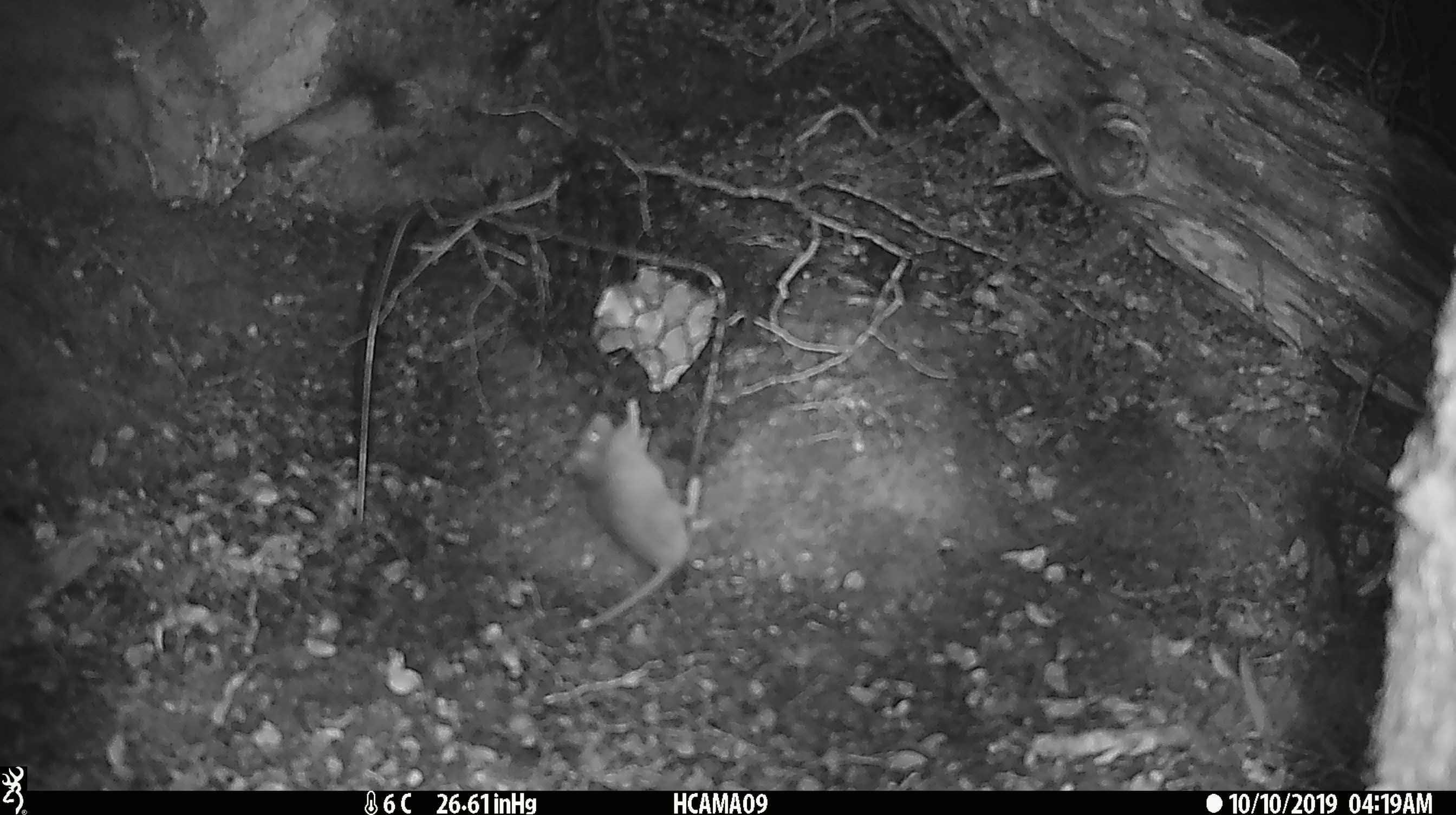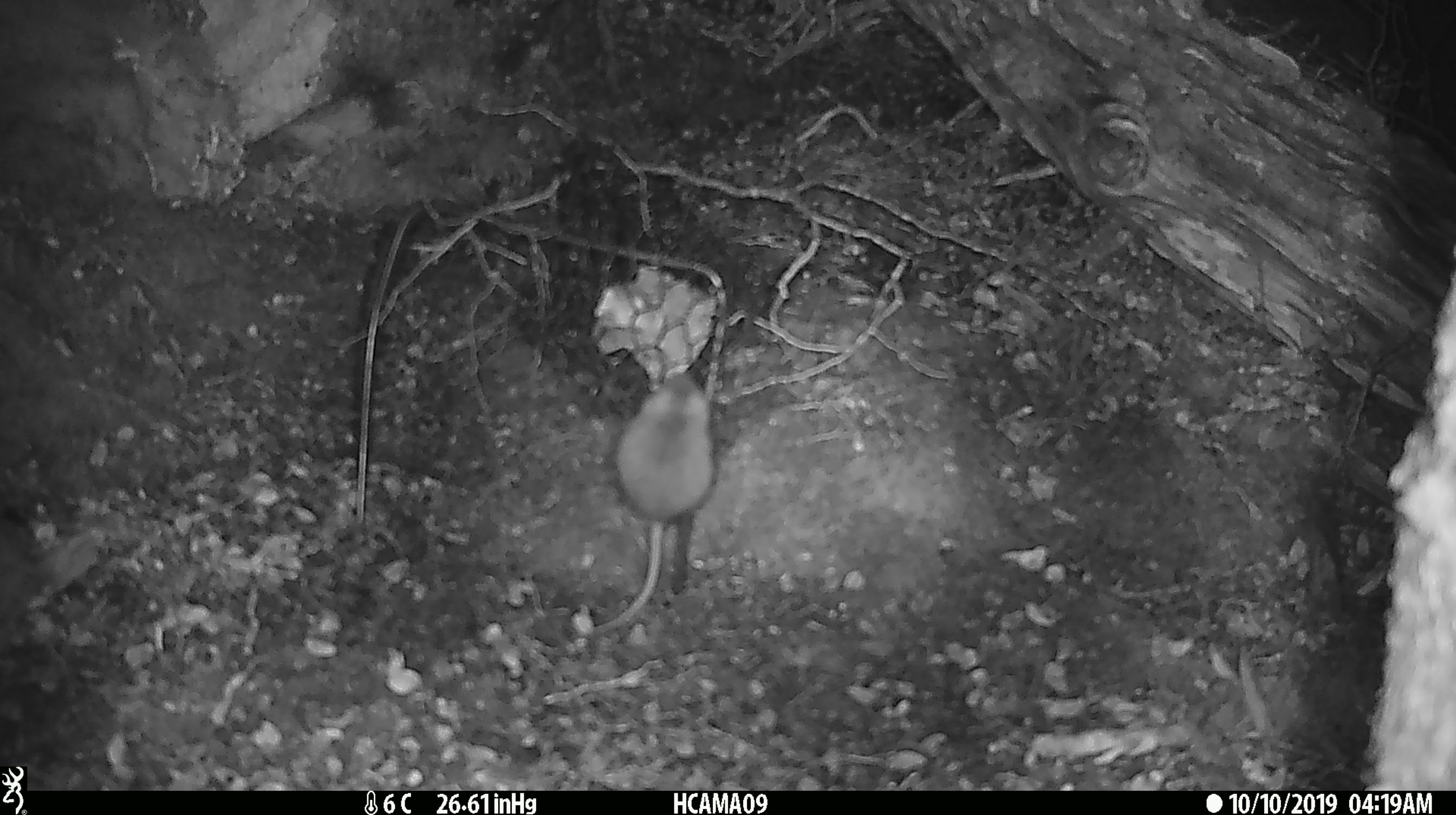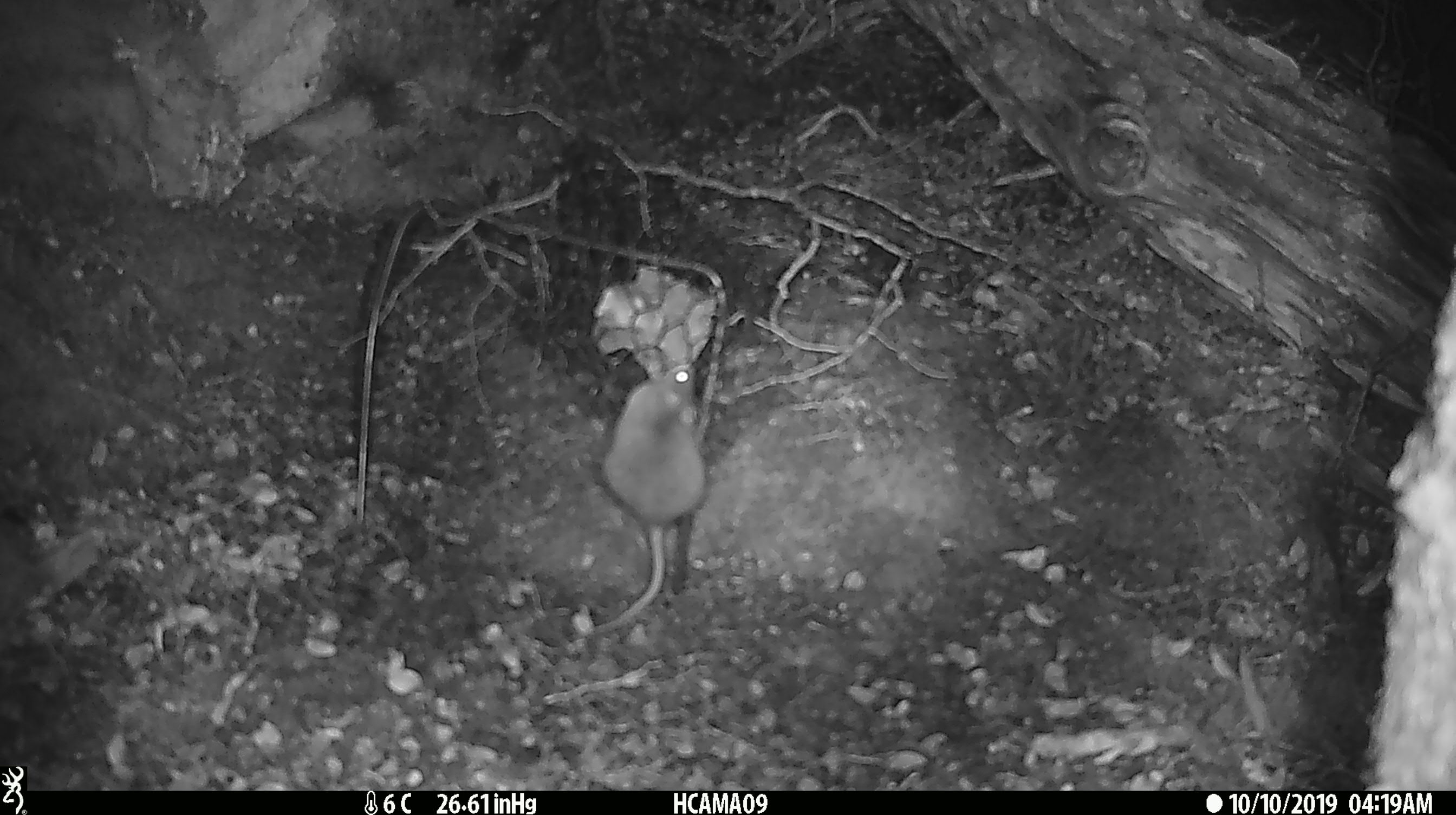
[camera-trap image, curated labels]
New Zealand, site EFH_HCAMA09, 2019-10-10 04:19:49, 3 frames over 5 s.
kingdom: Animalia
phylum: Chordata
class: Mammalia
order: Rodentia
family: Muridae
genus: Mus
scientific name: Mus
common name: mouse